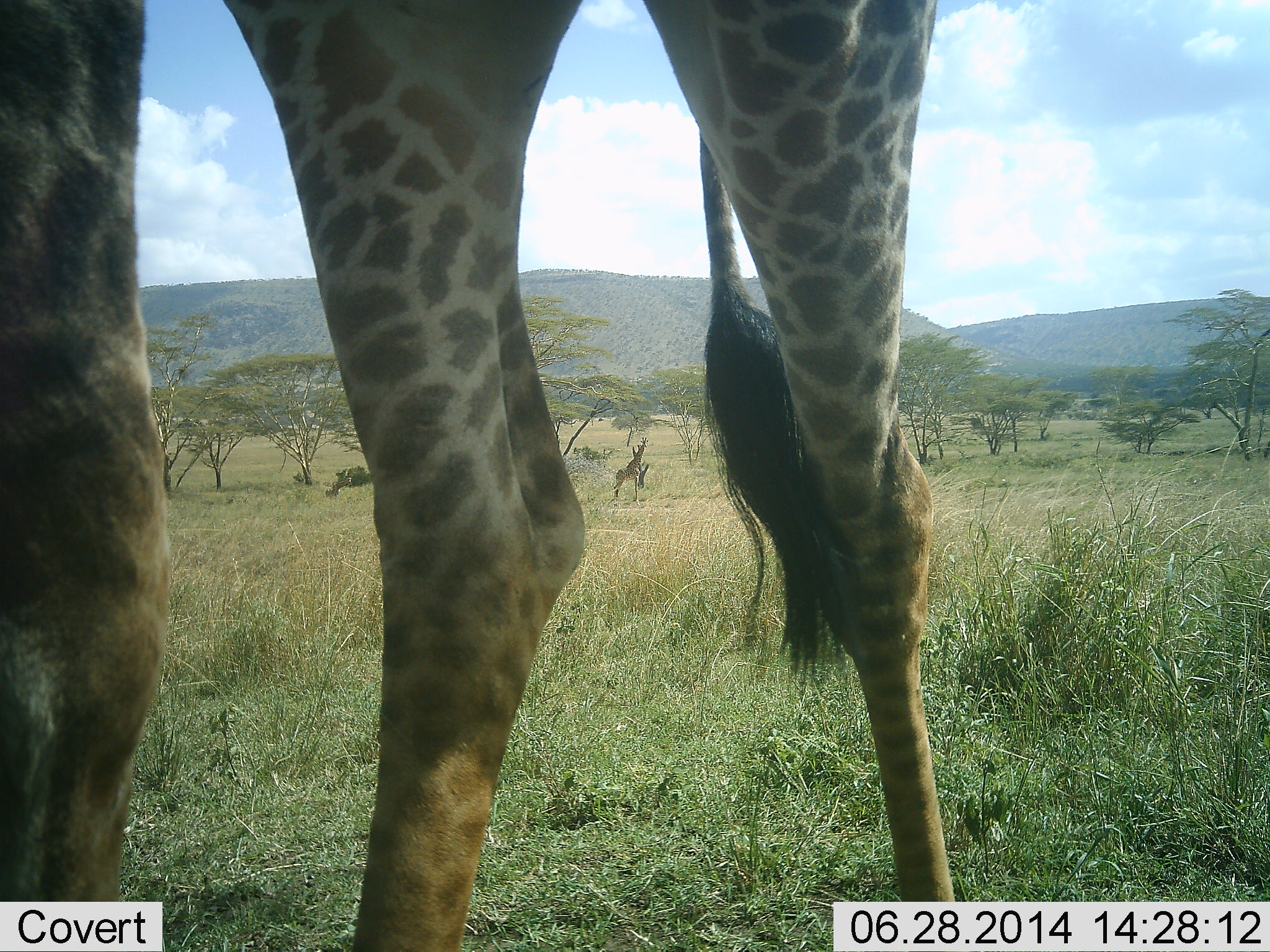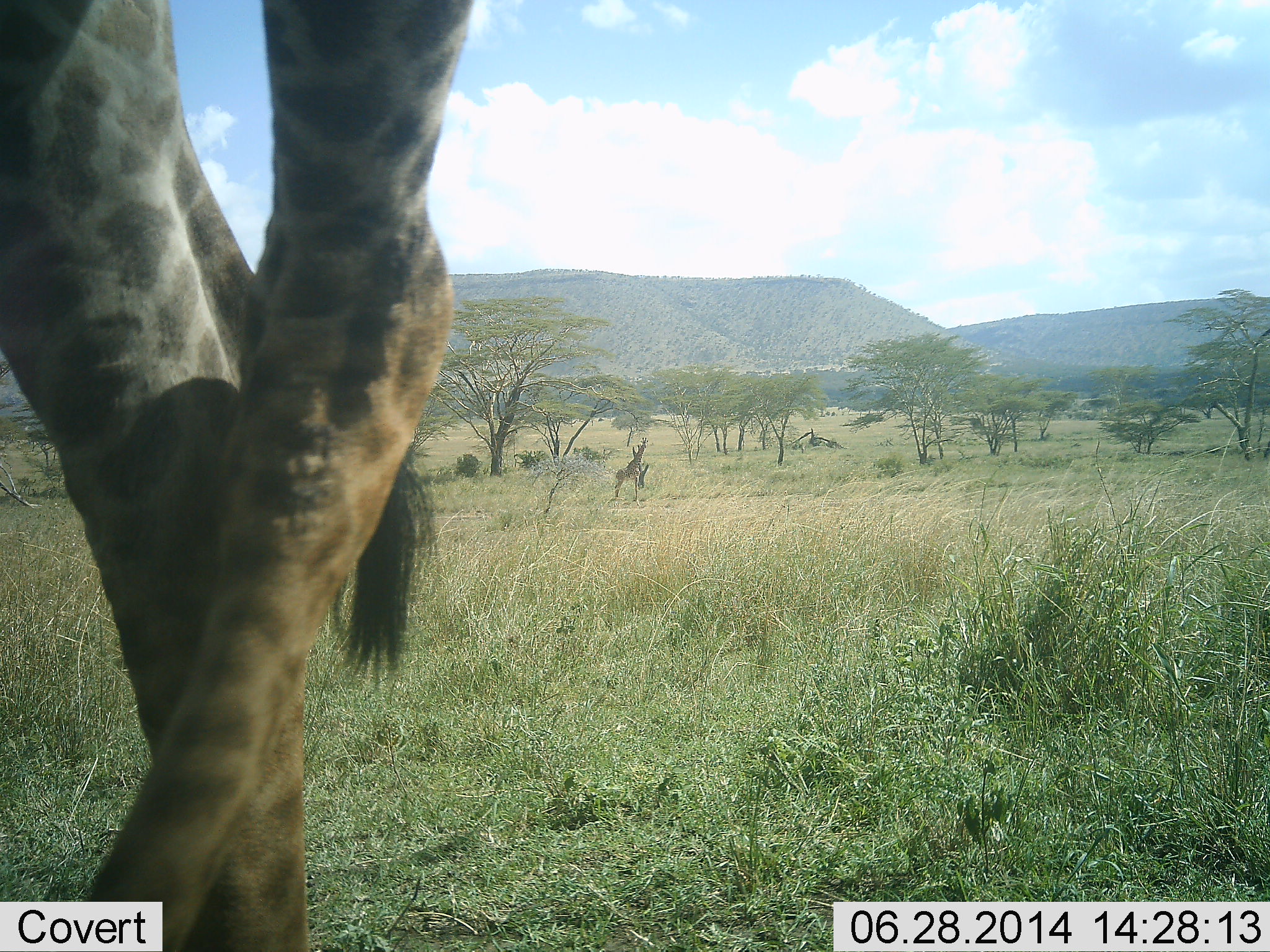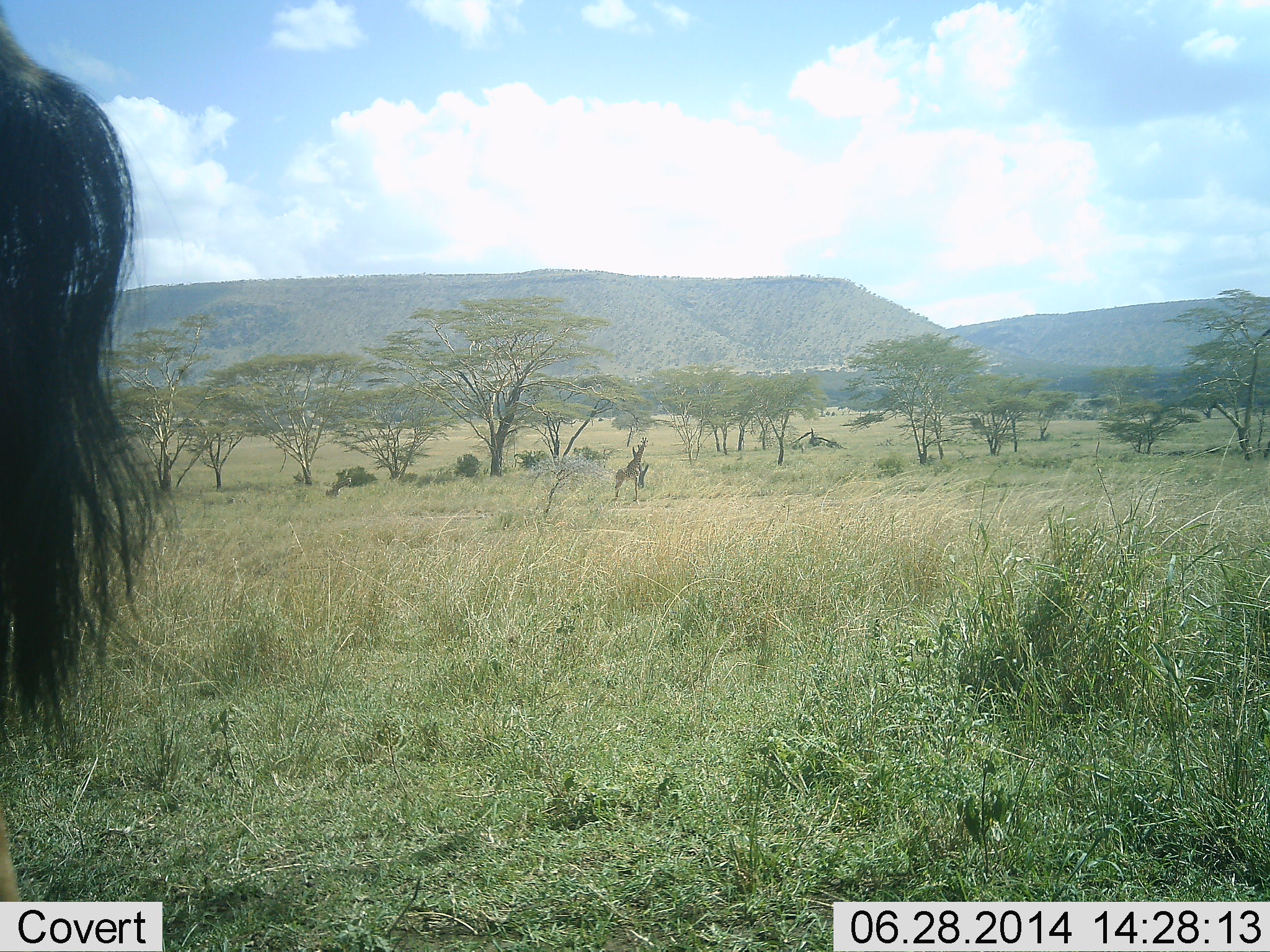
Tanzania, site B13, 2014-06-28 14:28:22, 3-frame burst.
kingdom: Animalia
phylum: Chordata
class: Mammalia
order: Artiodactyla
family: Giraffidae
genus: Giraffa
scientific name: Giraffa camelopardalis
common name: giraffe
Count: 2.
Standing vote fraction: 70%.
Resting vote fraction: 0%.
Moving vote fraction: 70%.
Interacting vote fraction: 0%.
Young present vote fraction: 0%.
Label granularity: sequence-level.